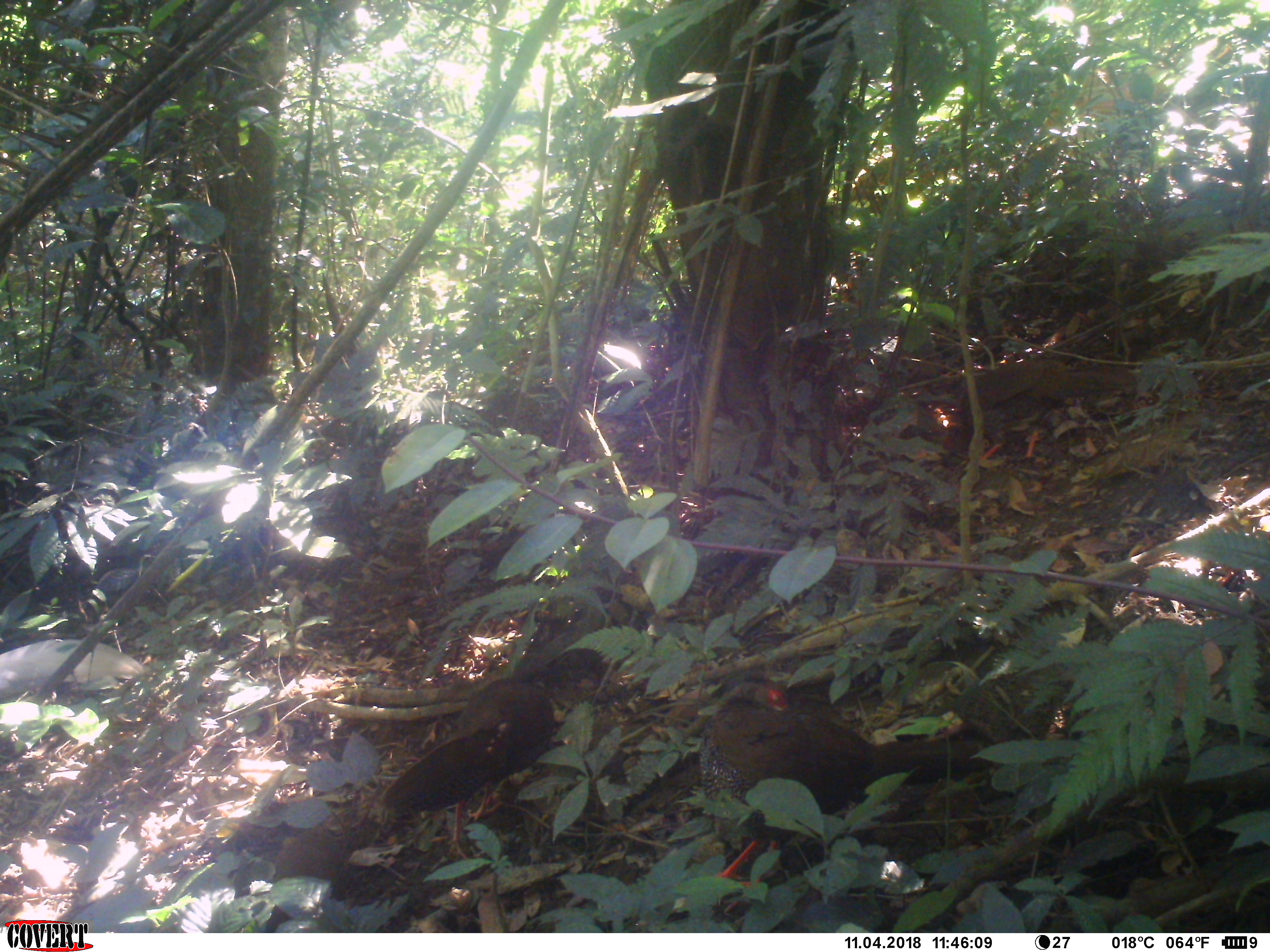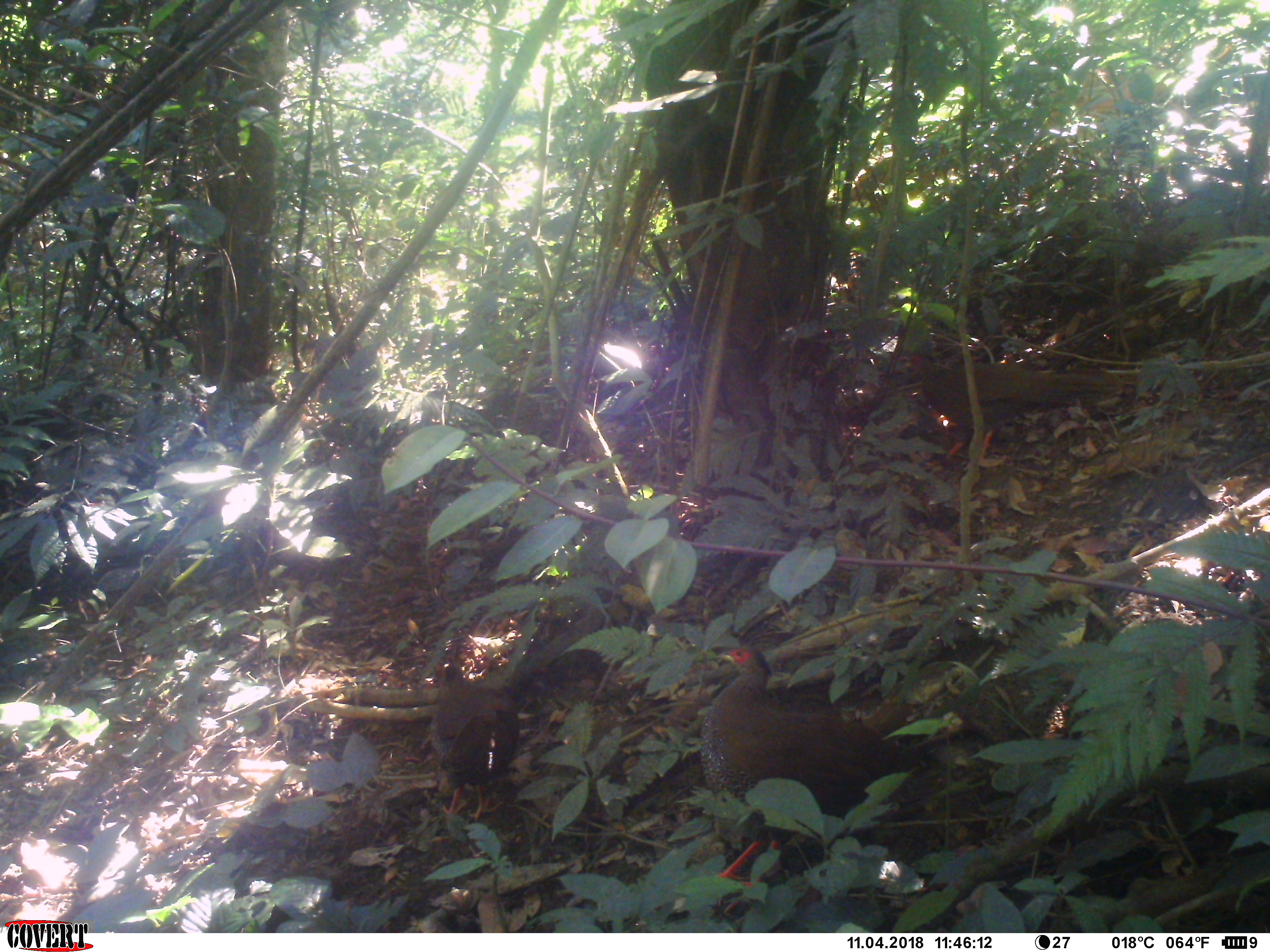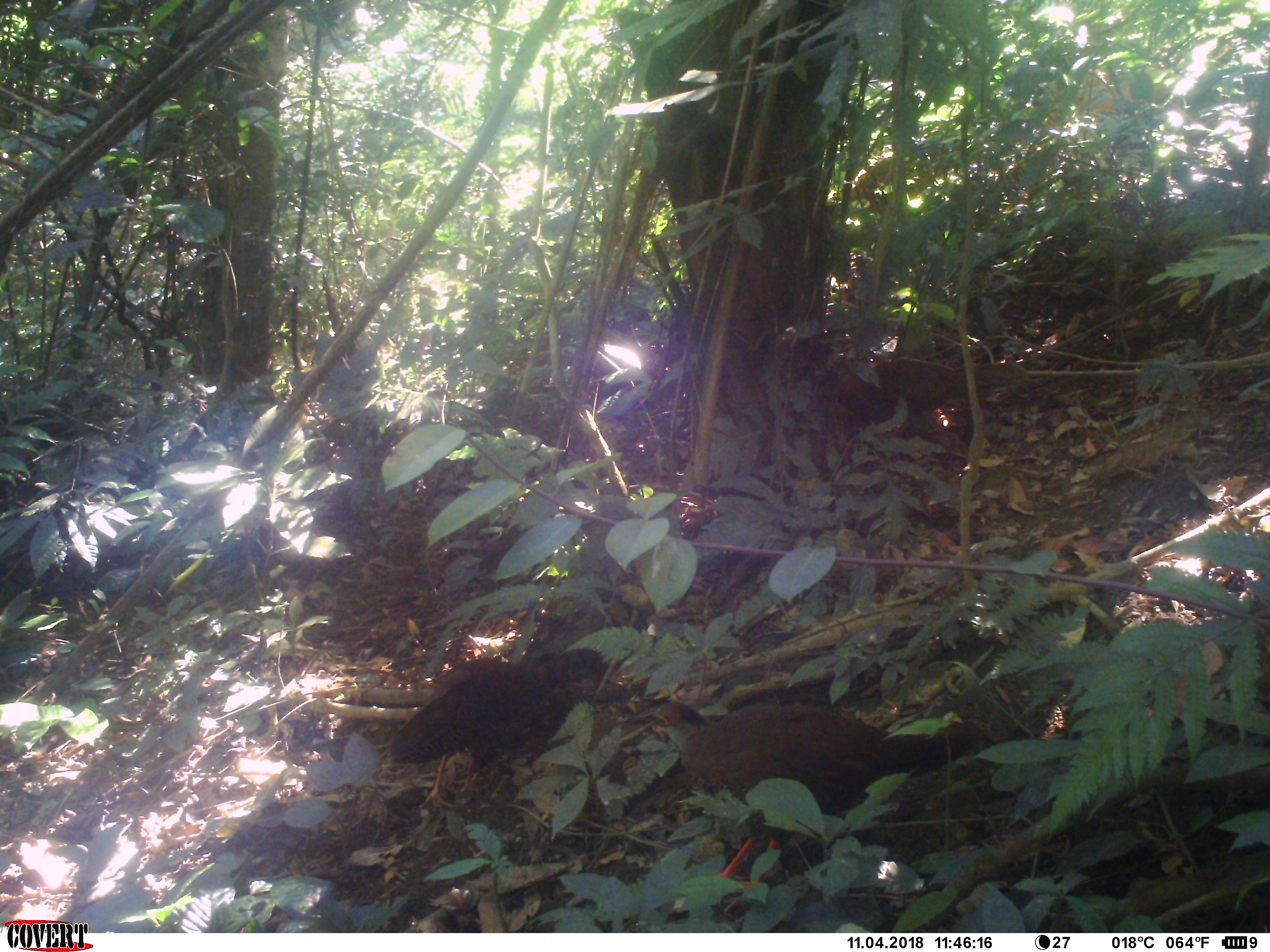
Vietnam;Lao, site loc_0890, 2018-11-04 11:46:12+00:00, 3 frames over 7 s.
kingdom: Animalia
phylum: Chordata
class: Aves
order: Galliformes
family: Phasianidae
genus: Lophura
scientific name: Lophura nycthemera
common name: silver pheasant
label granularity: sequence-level